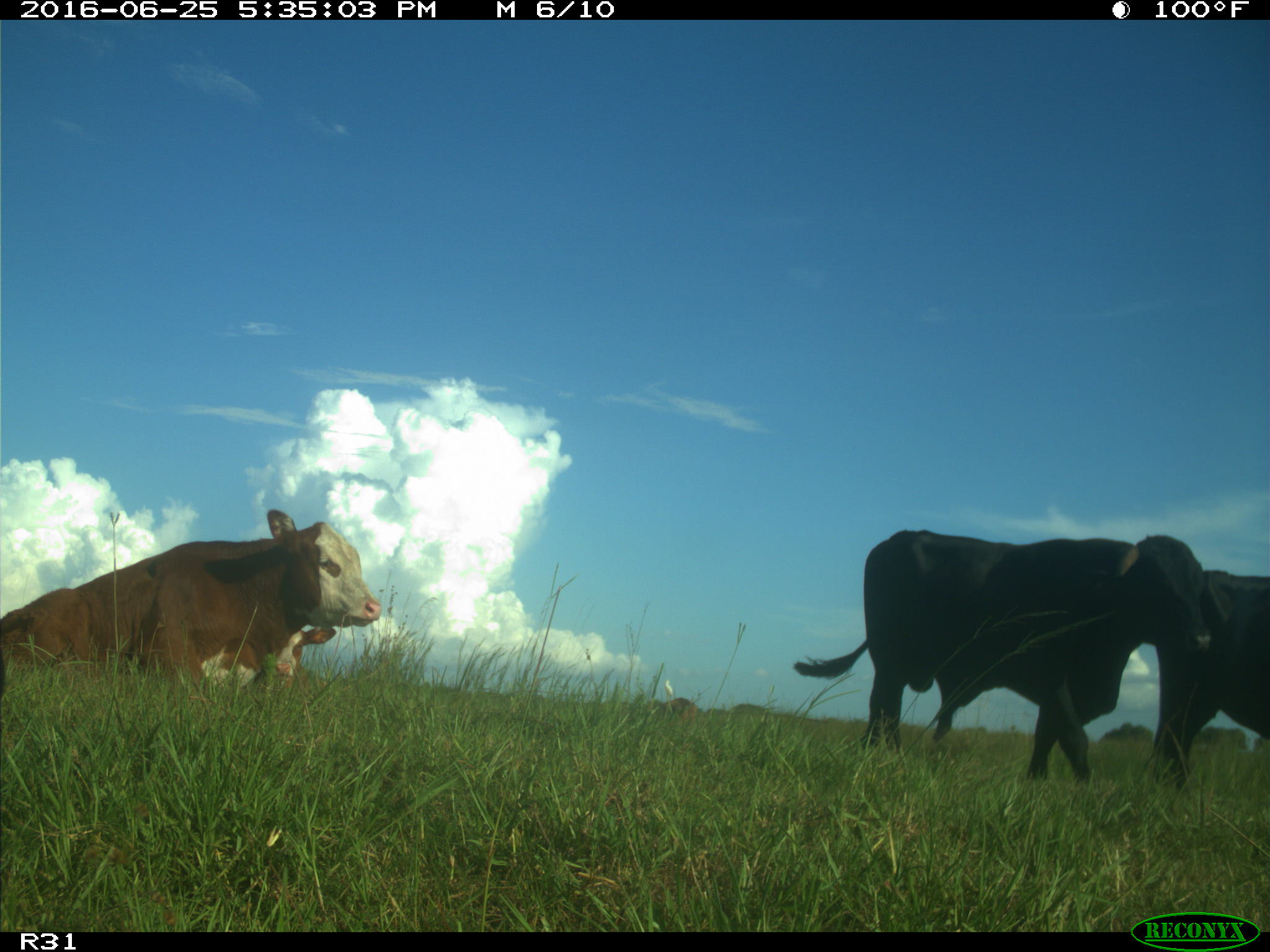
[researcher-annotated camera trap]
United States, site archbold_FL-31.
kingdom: Animalia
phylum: Chordata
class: Mammalia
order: Artiodactyla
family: Bovidae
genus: Bos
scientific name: Bos taurus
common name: domestic cow